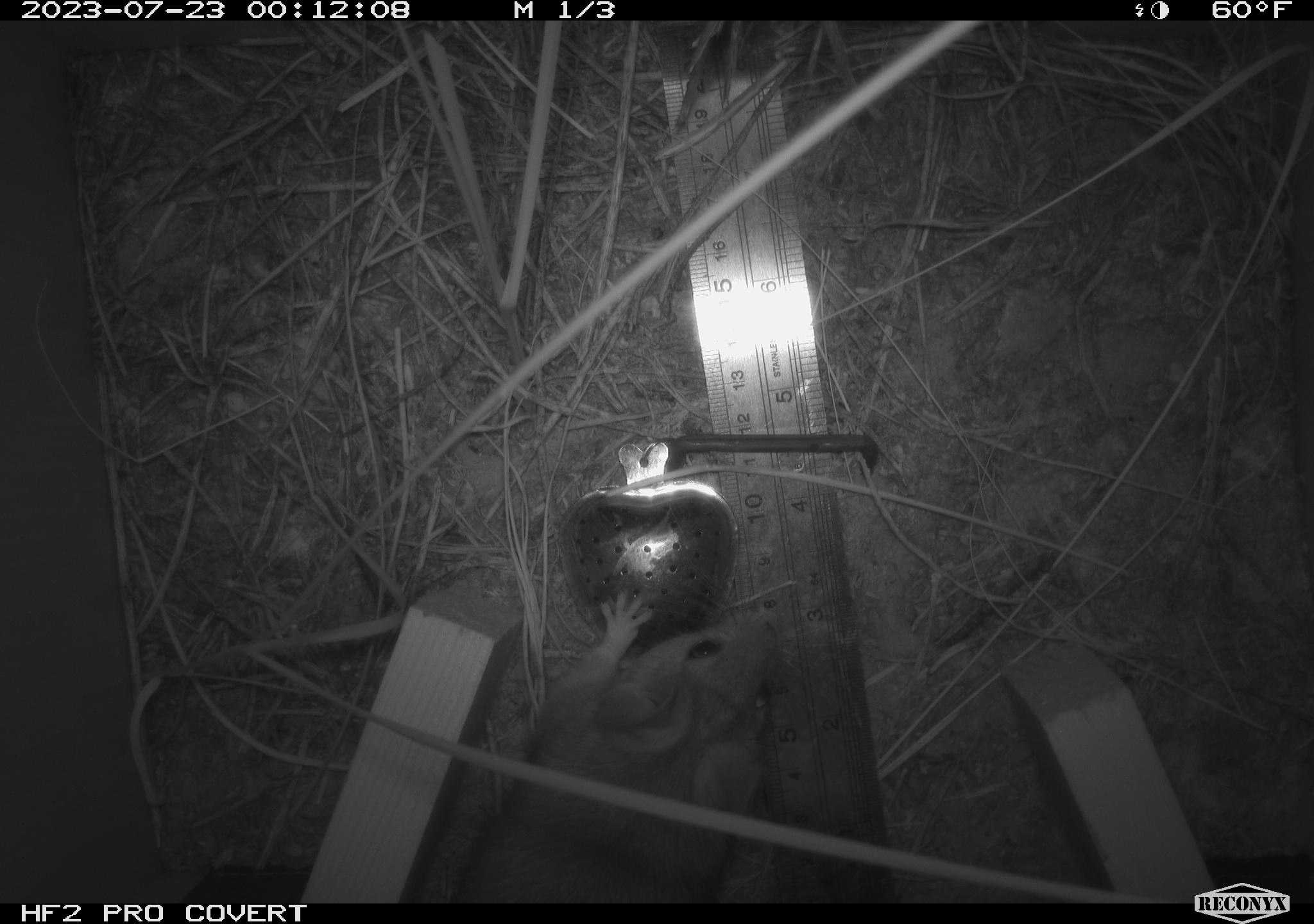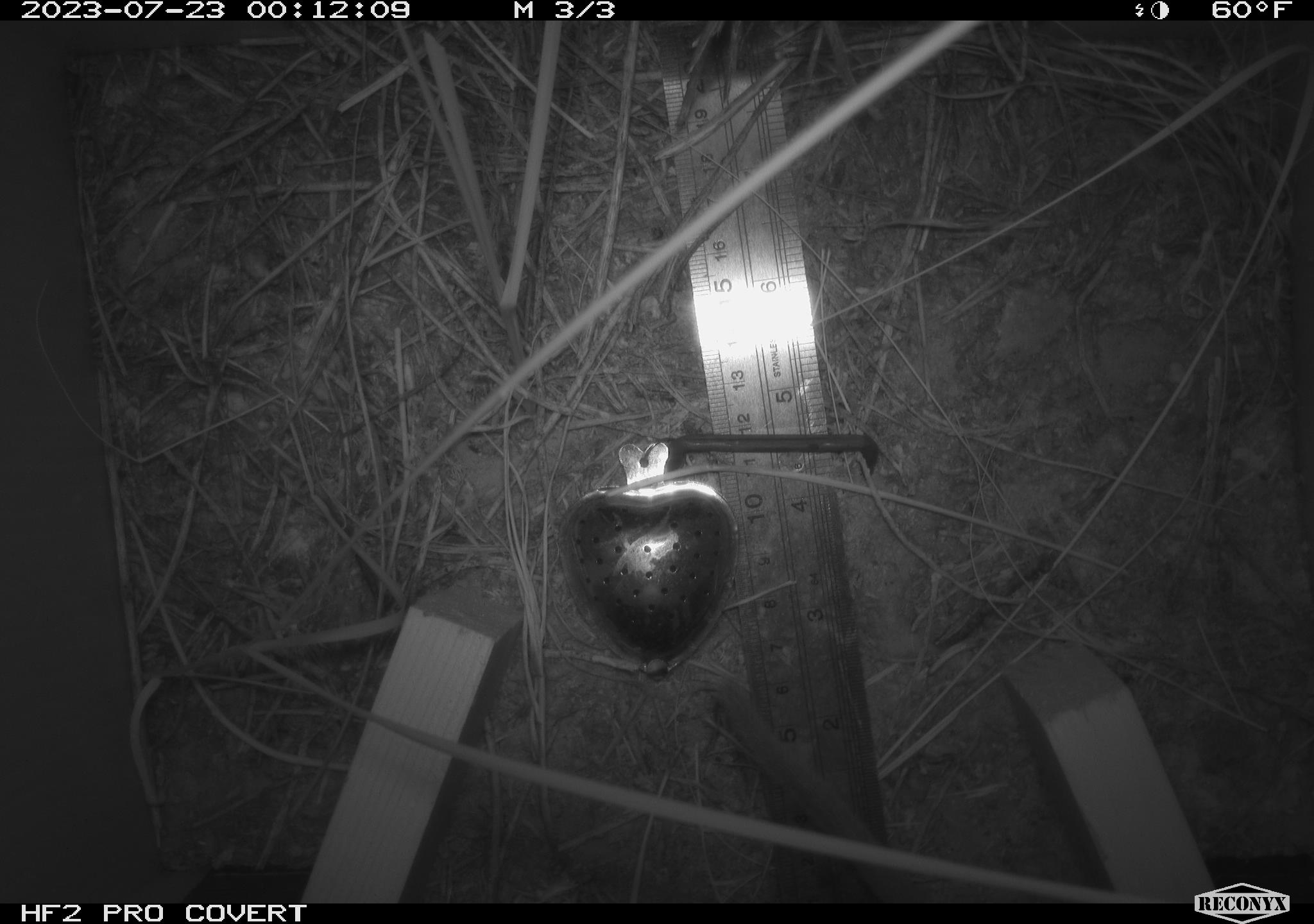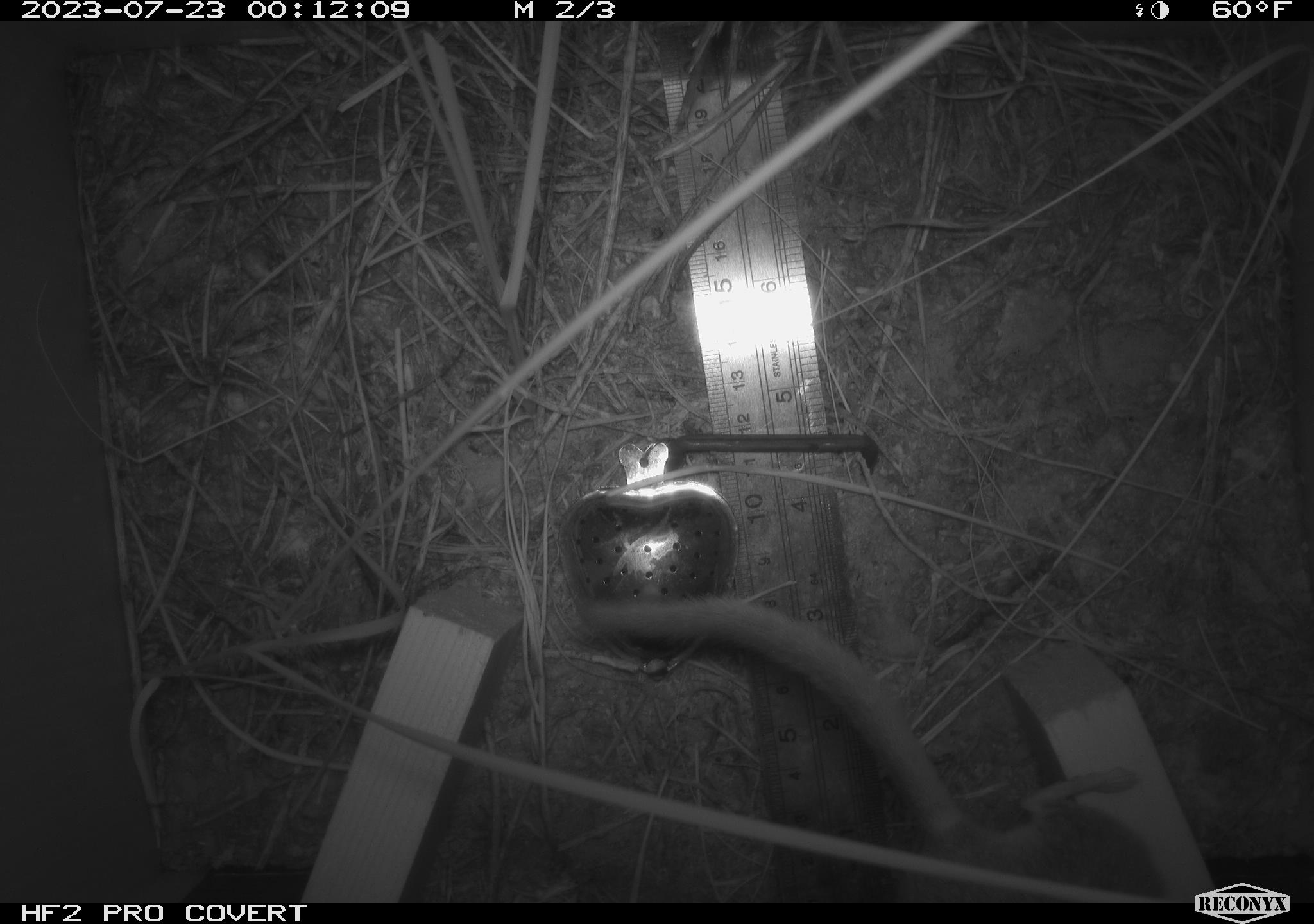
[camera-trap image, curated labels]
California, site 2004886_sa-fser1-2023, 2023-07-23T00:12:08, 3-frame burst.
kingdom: Animalia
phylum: Chordata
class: Mammalia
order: Rodentia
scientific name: Rodentia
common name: mouse species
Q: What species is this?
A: Mouse species (Rodentia).